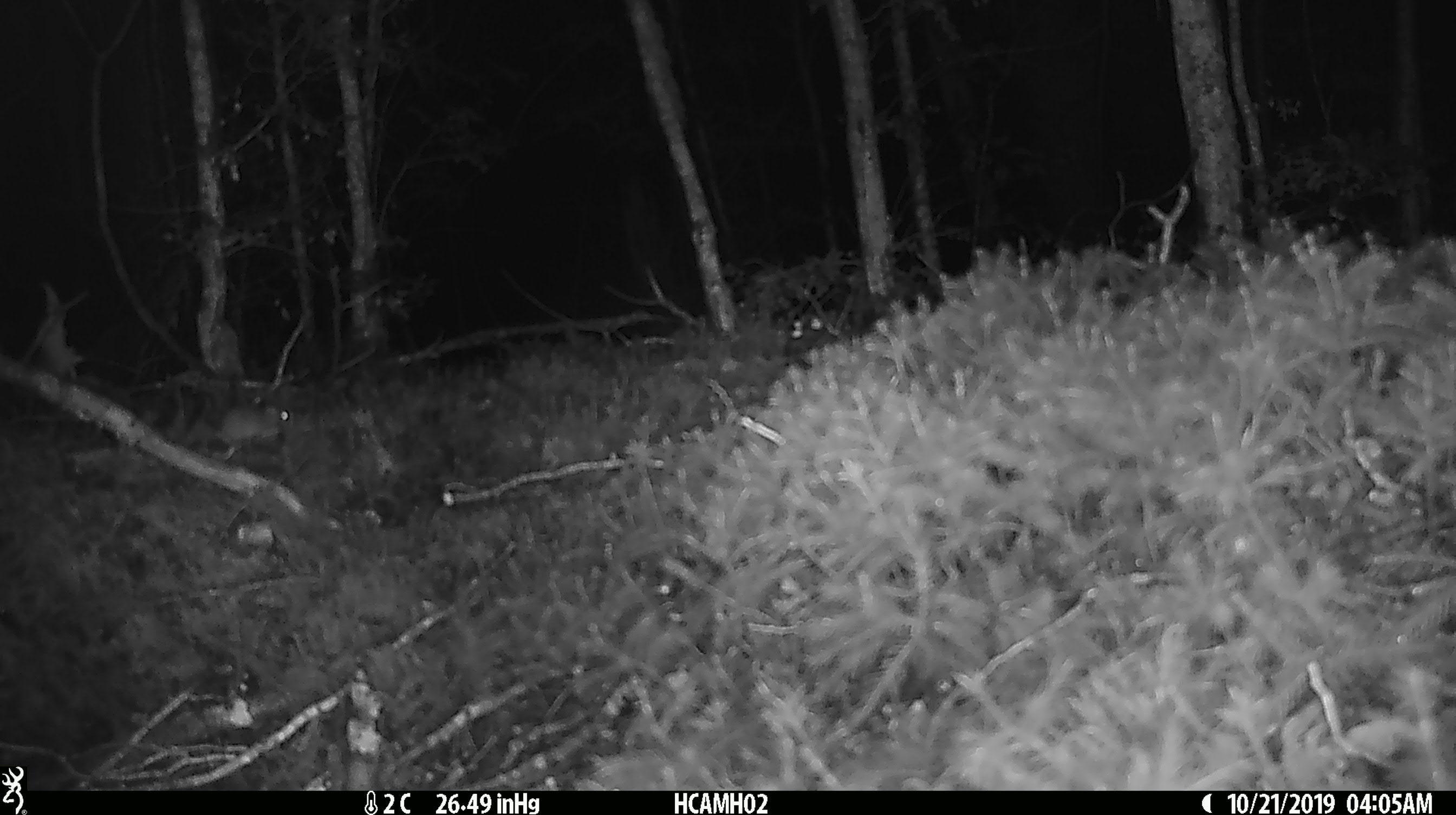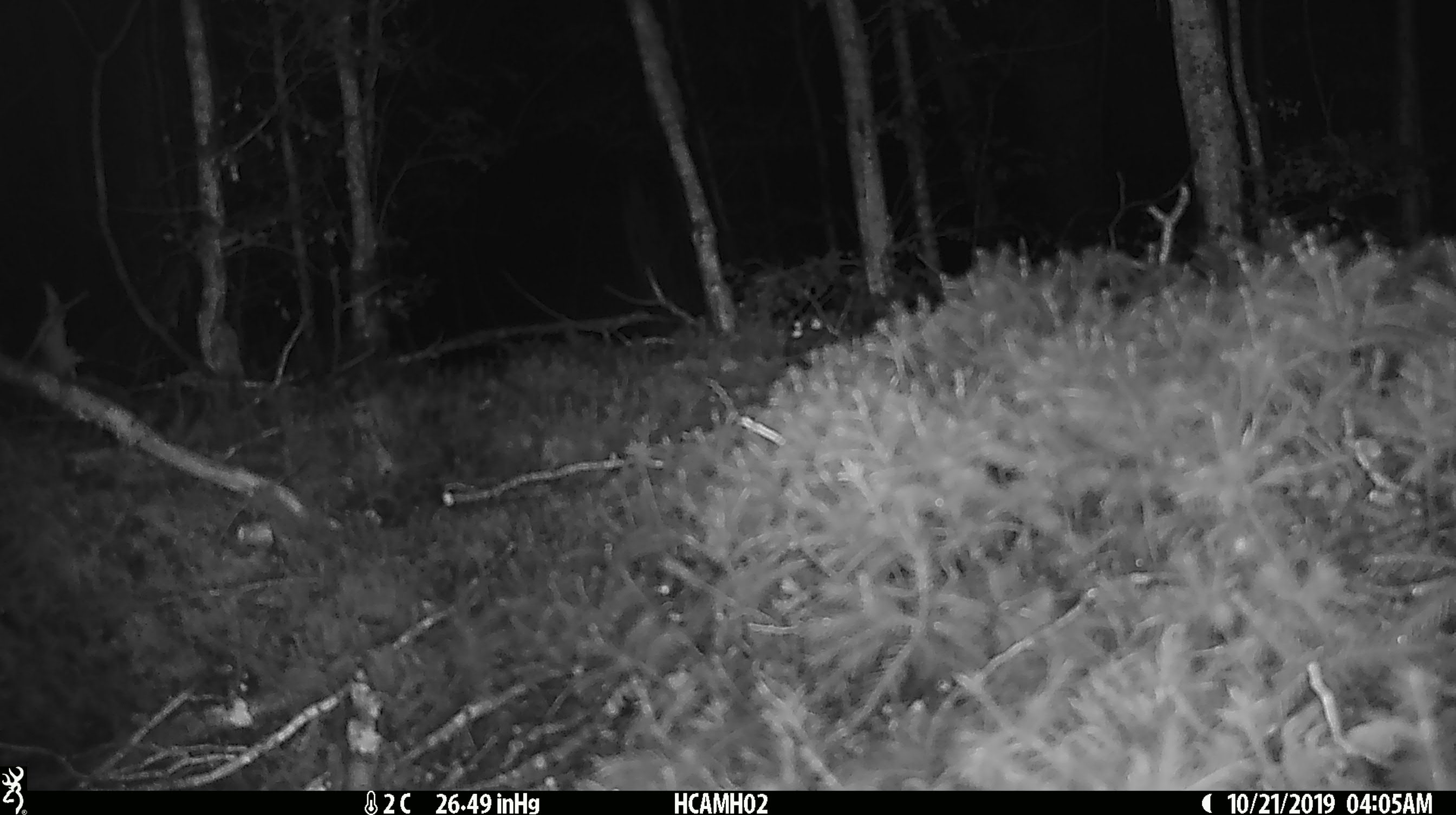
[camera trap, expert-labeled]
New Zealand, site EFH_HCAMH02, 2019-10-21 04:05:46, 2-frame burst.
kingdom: Animalia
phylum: Chordata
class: Mammalia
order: Rodentia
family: Muridae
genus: Mus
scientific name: Mus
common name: mouse